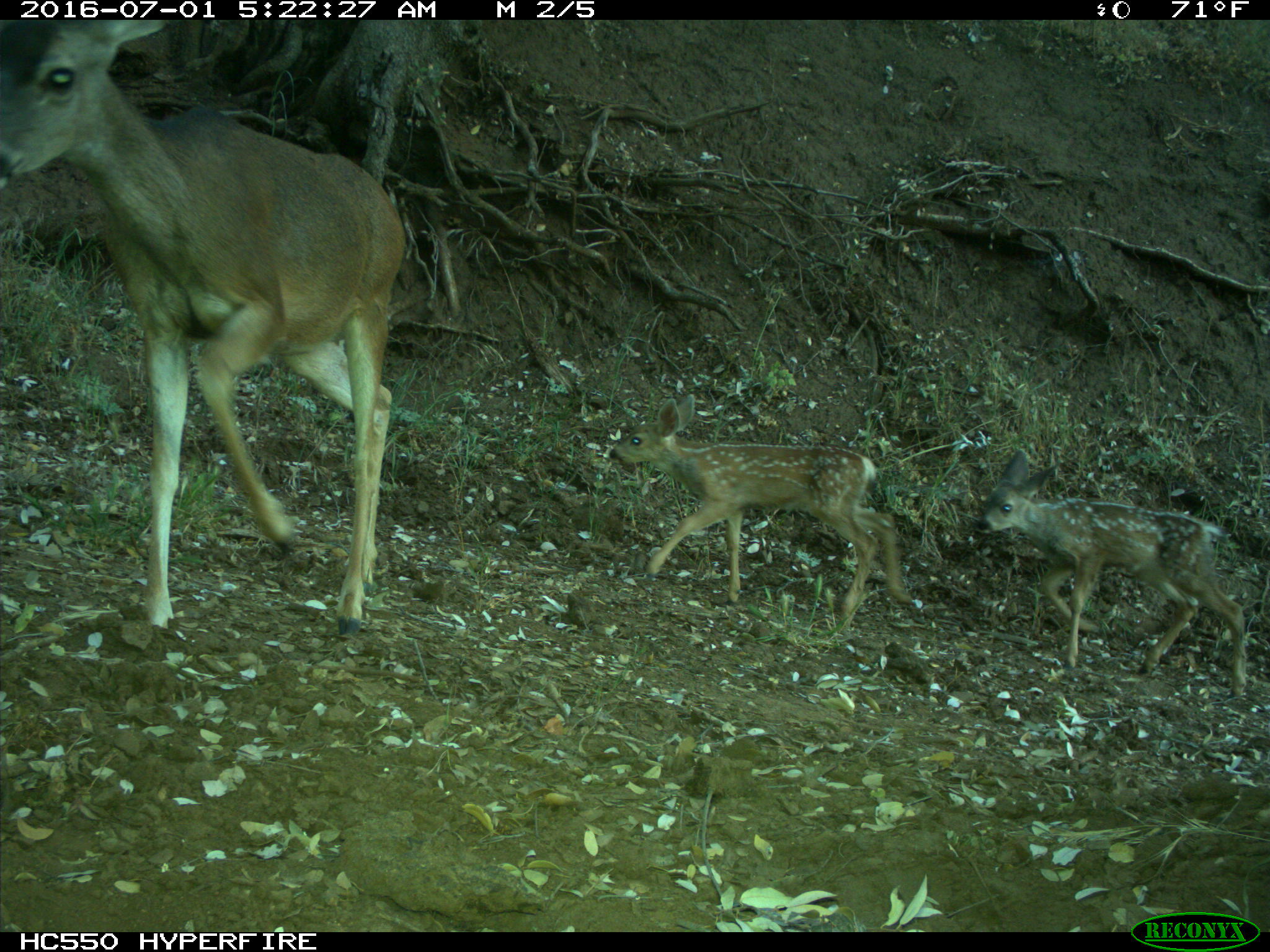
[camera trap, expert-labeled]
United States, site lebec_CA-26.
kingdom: Animalia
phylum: Chordata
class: Mammalia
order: Artiodactyla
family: Cervidae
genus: Odocoileus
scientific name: Odocoileus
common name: deer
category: unidentified deer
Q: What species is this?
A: Unidentified deer (deer) (Odocoileus).